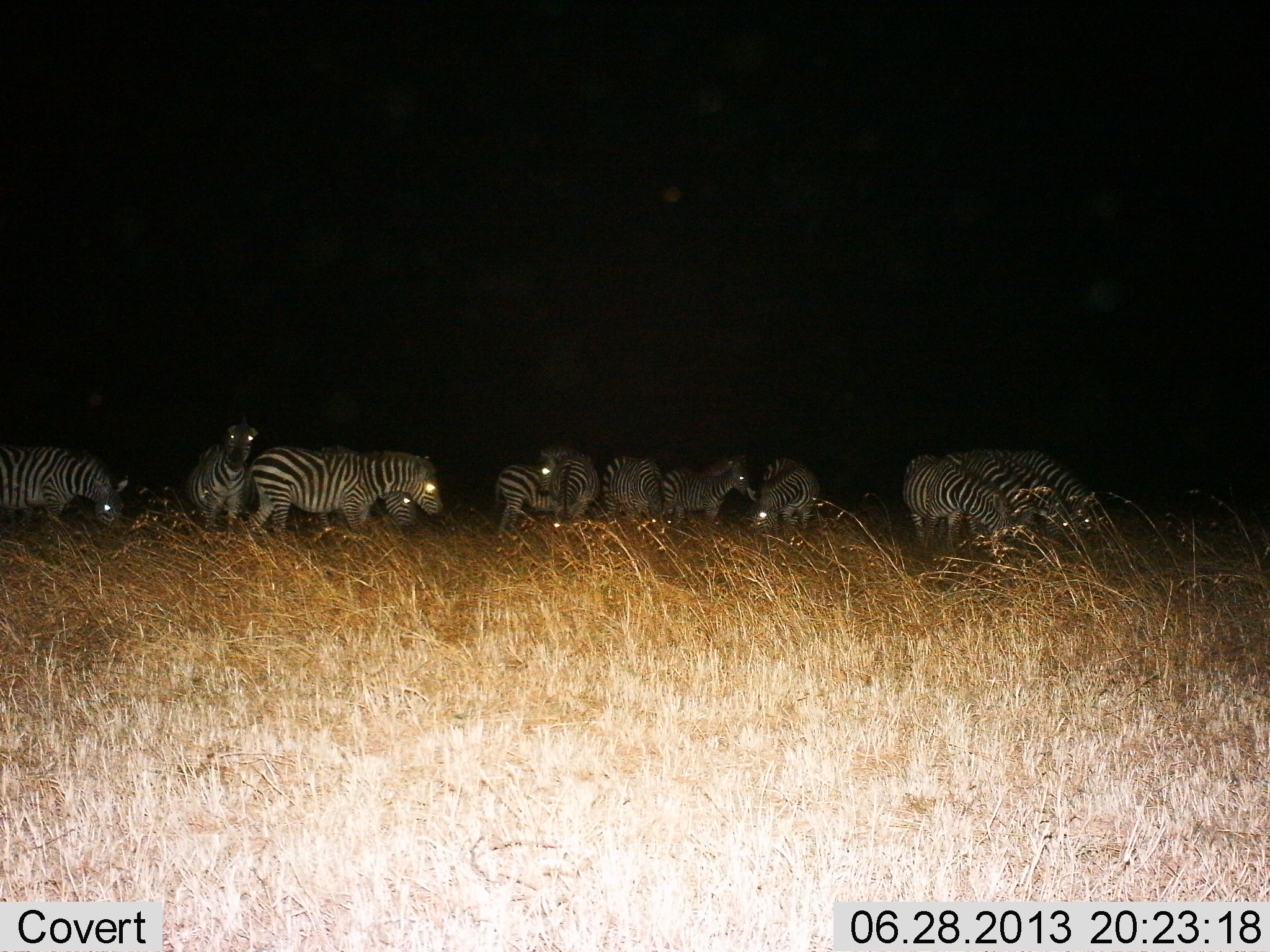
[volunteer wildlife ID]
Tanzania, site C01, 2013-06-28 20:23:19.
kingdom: Animalia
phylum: Chordata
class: Mammalia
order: Perissodactyla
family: Equidae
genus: Equus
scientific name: Equus quagga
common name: plains zebra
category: zebra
Zebra (plains zebra) (Equus quagga), count 11-50. Behavior (volunteer vote fractions): standing 58%, resting 0%, moving 27%, interacting 9%. Young present (vote fraction): 6%. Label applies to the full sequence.